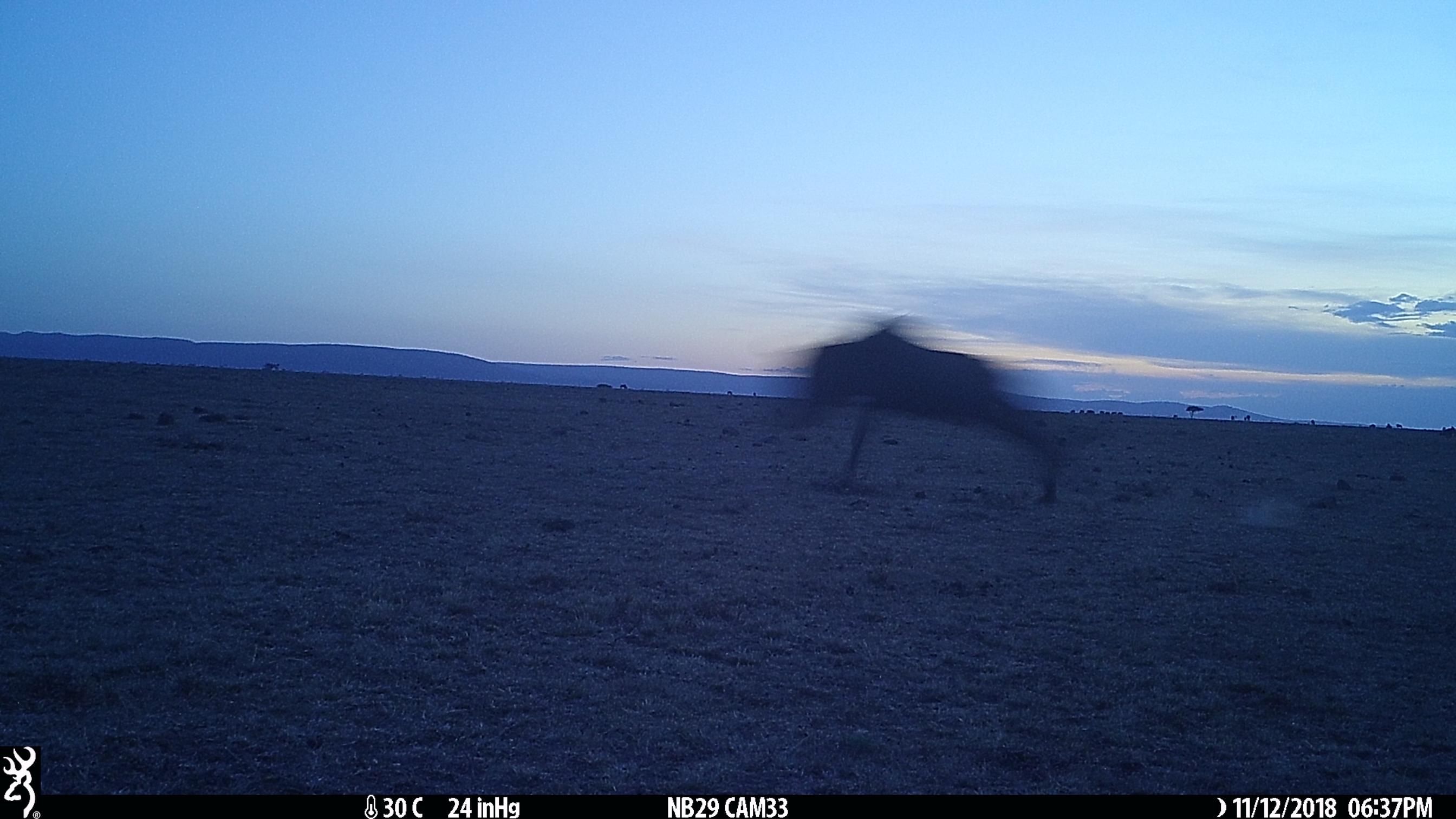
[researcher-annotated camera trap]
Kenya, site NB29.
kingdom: Animalia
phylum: Chordata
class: Mammalia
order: Artiodactyla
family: Bovidae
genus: Connochaetes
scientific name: Connochaetes taurinus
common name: blue wildebeest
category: wildebeest